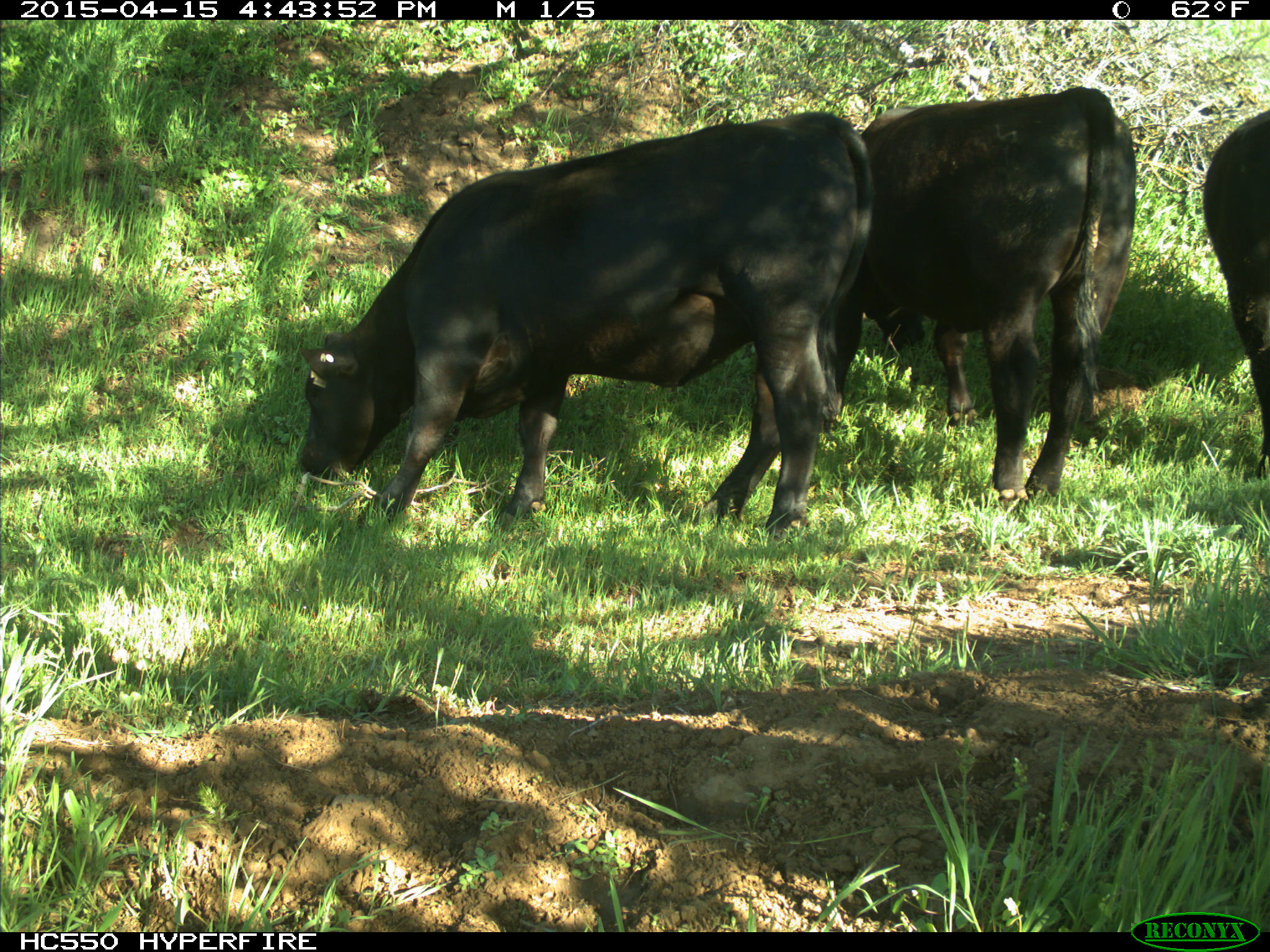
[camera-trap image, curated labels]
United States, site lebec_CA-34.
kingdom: Animalia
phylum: Chordata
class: Mammalia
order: Artiodactyla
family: Bovidae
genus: Bos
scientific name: Bos taurus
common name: domestic cow